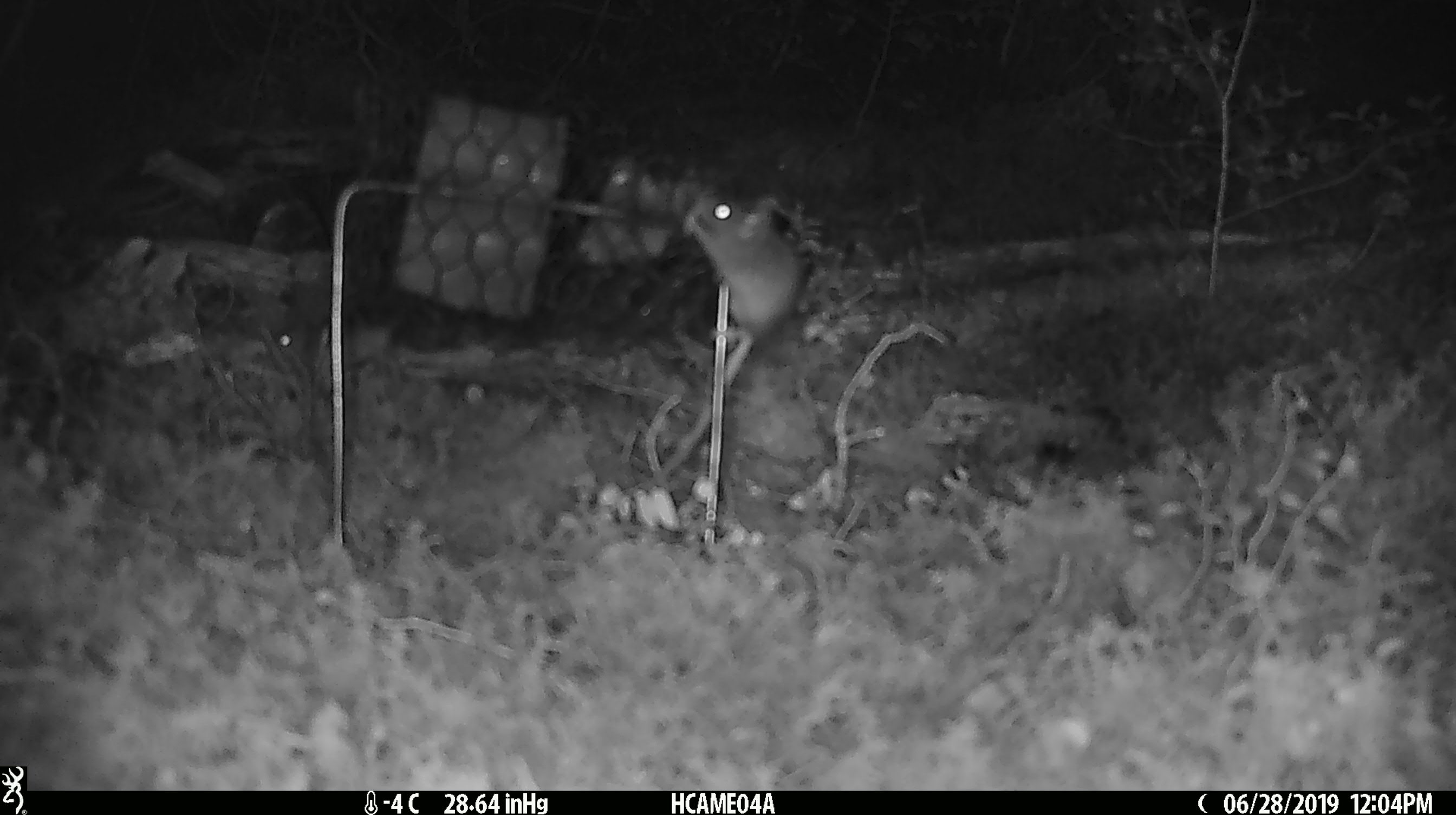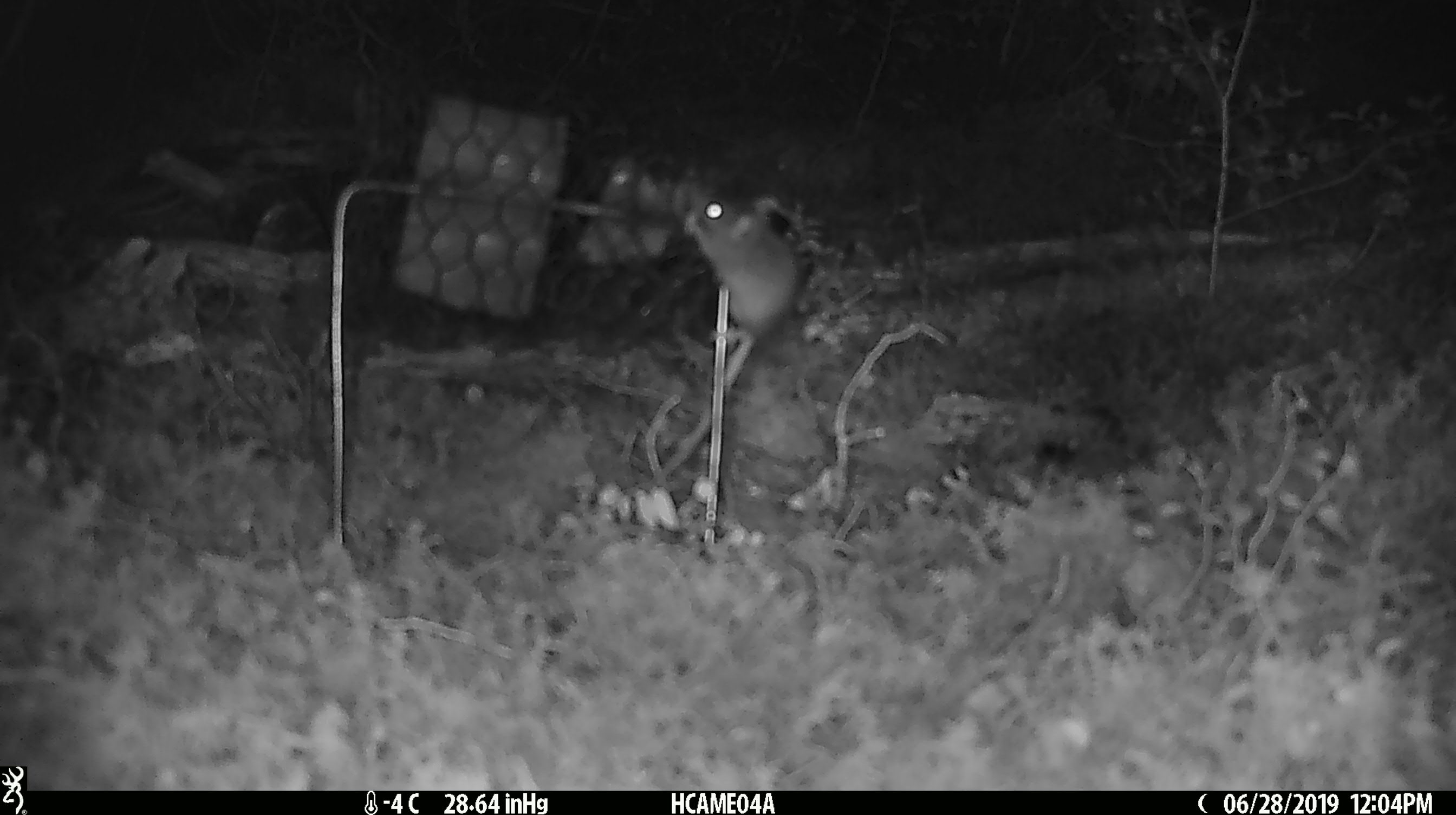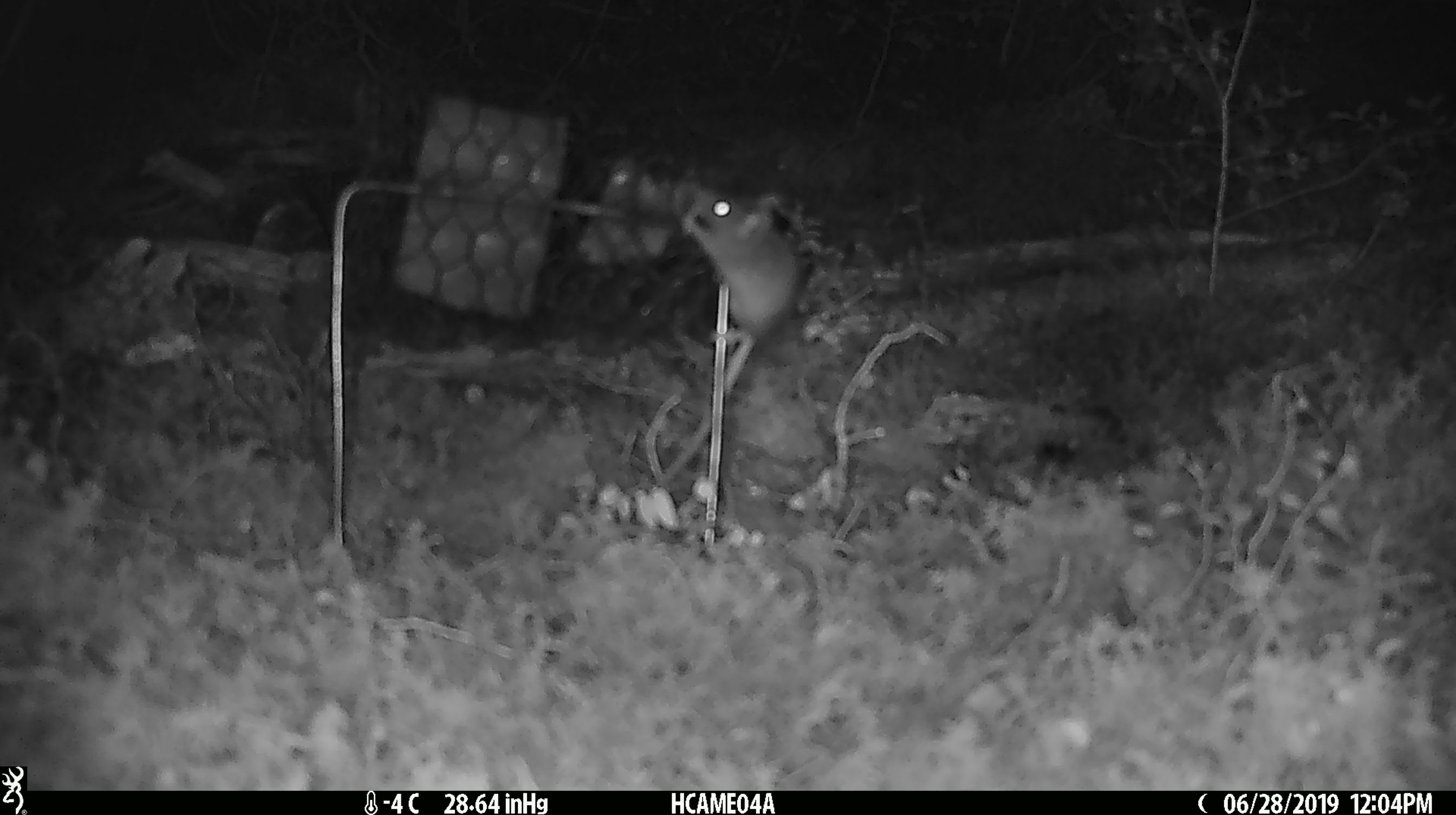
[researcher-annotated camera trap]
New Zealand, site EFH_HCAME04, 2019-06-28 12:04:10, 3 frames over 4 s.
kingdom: Animalia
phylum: Chordata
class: Mammalia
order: Rodentia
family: Muridae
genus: Mus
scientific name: Mus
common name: mouse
Mouse (Mus).